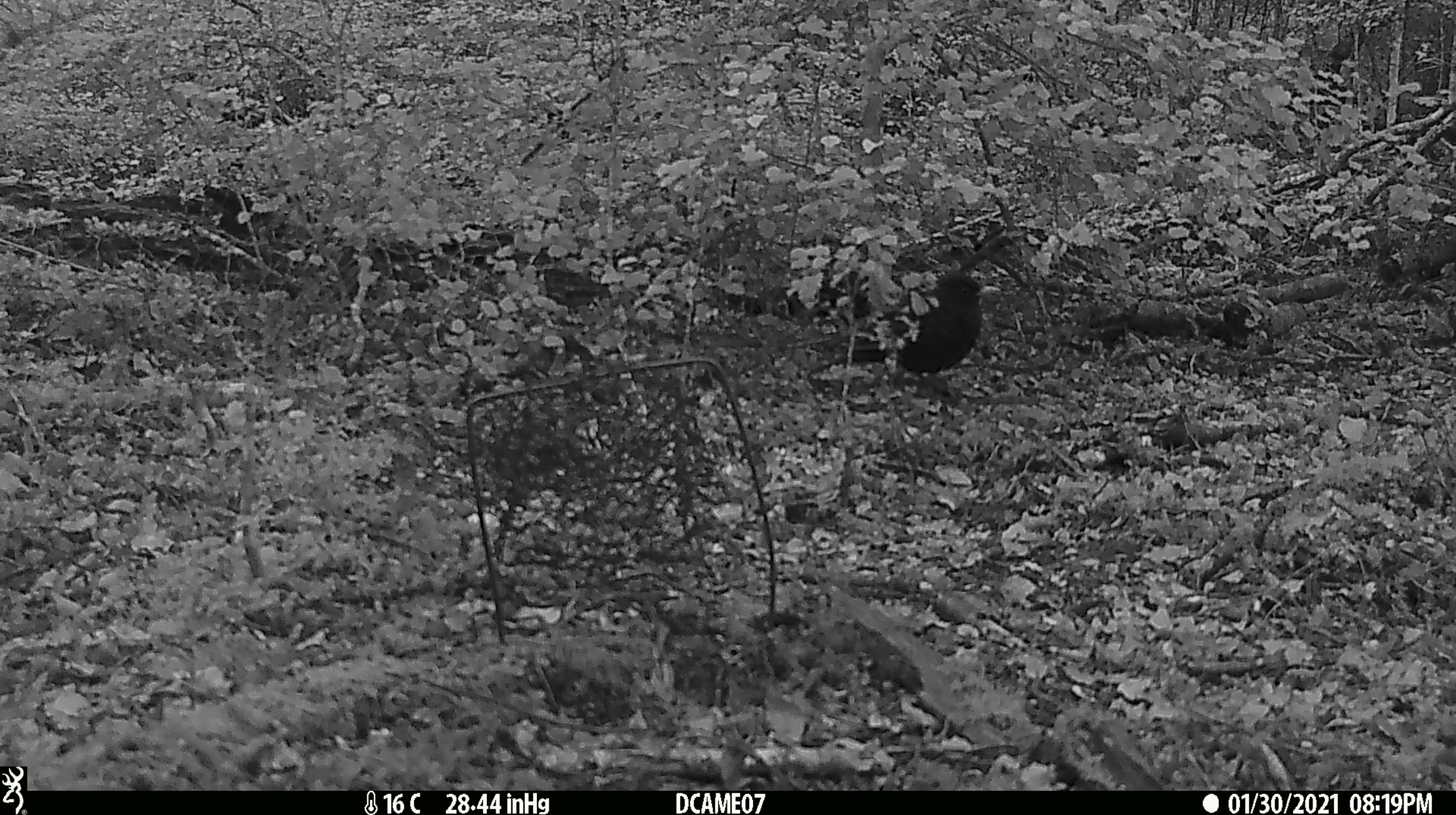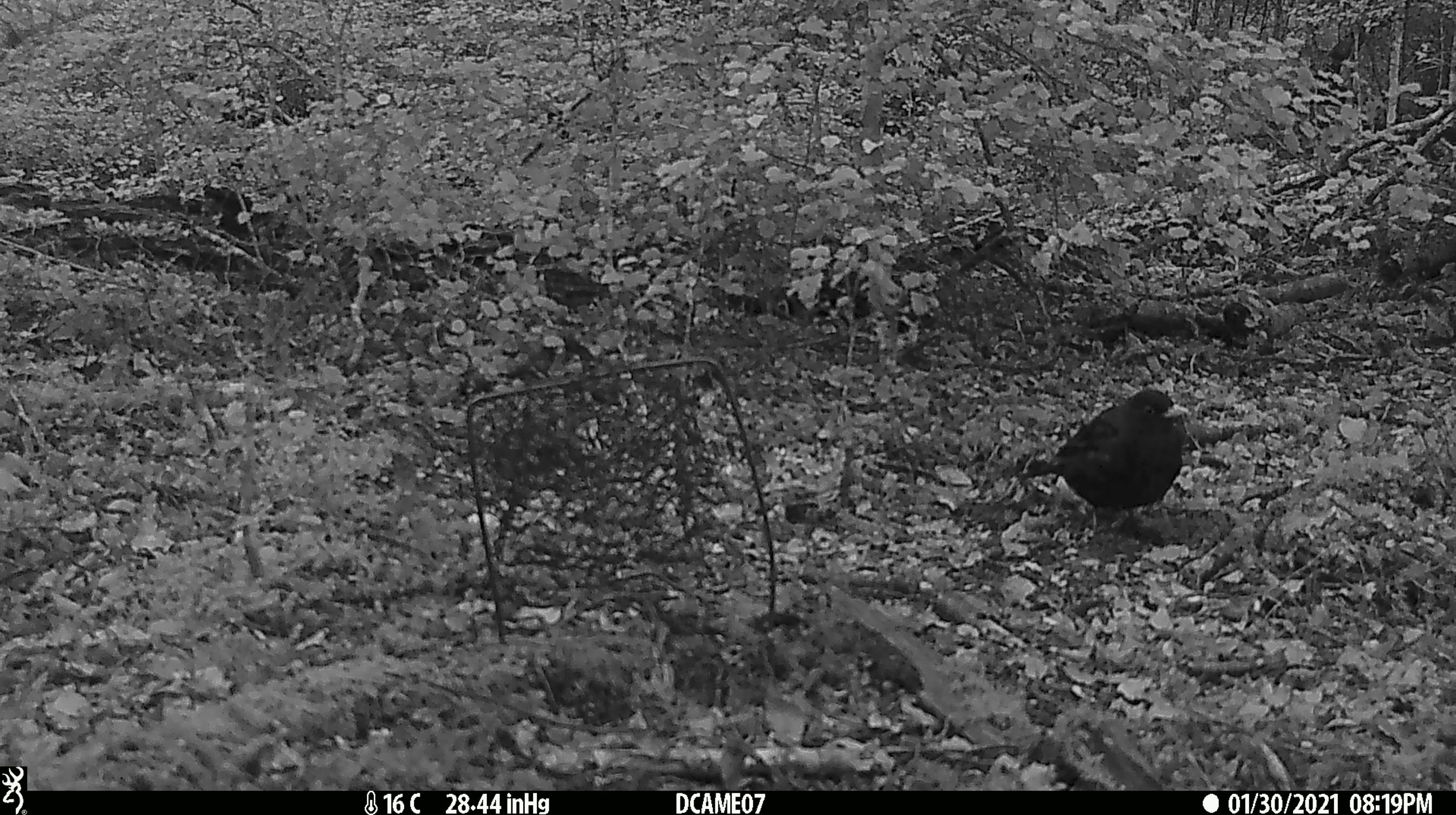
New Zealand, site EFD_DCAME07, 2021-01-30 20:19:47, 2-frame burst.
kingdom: Animalia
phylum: Chordata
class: Aves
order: Passeriformes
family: Turdidae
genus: Turdus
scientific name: Turdus merula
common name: eurasian blackbird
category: blackbird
Blackbird (eurasian blackbird) (Turdus merula).